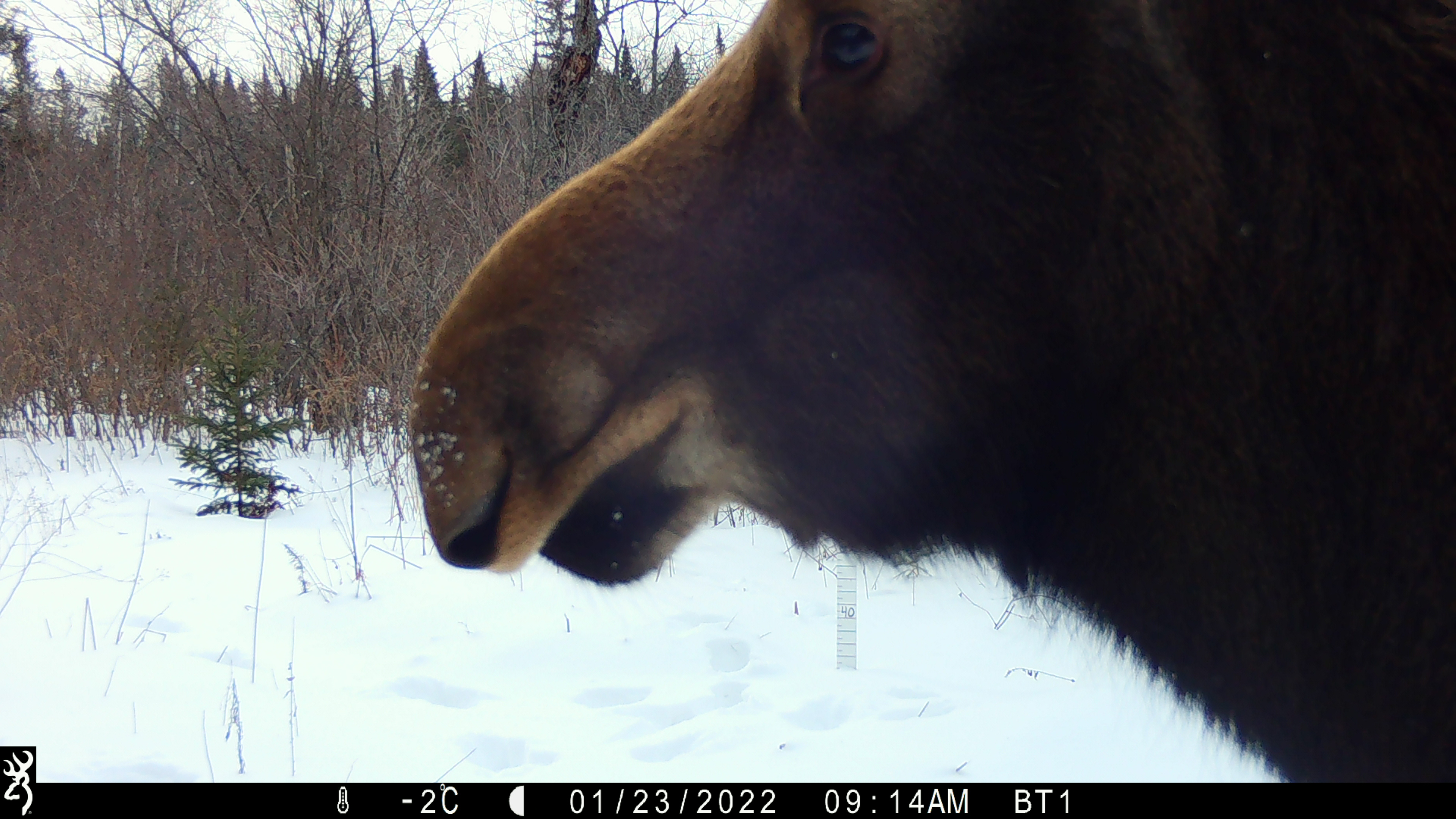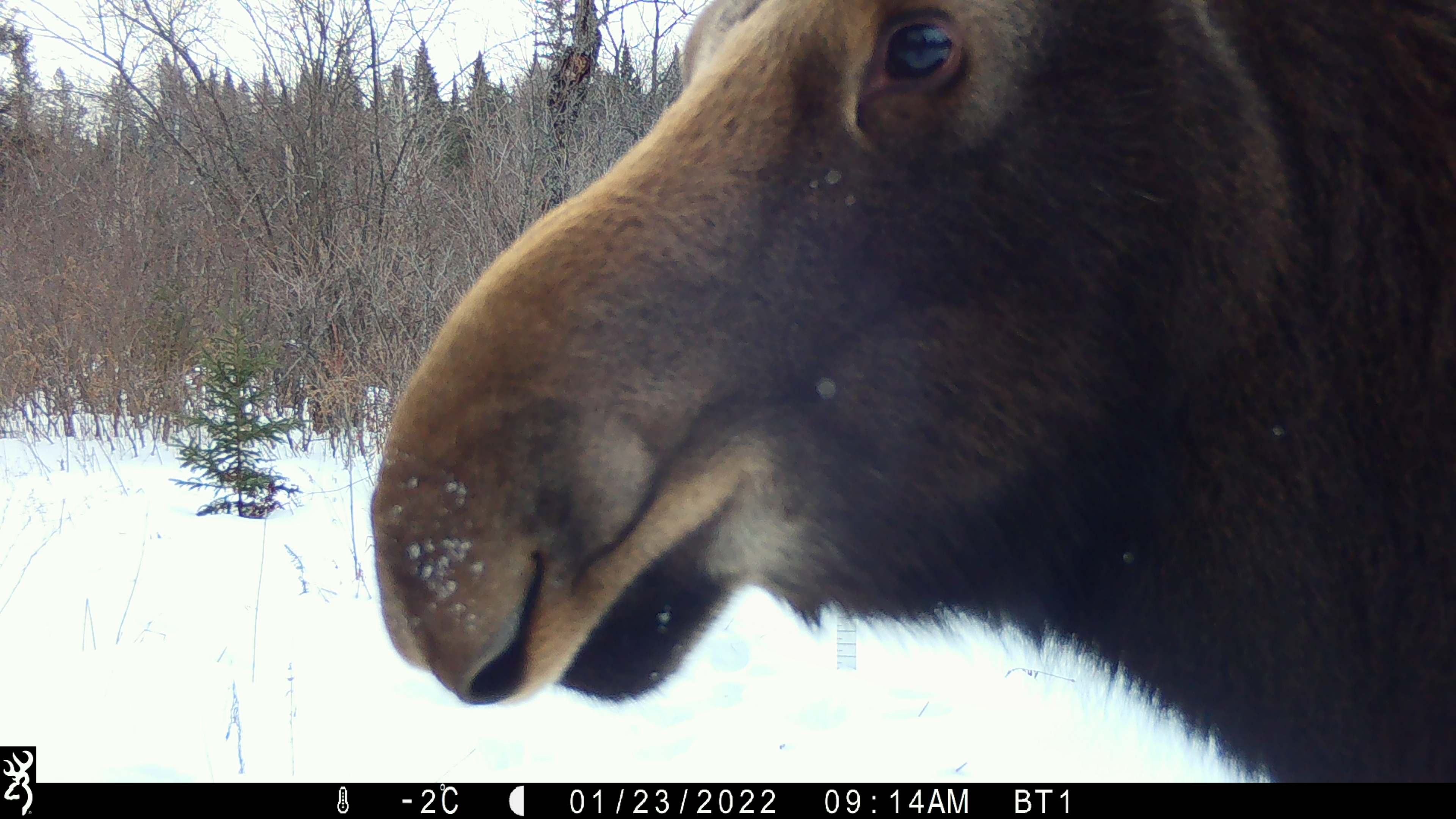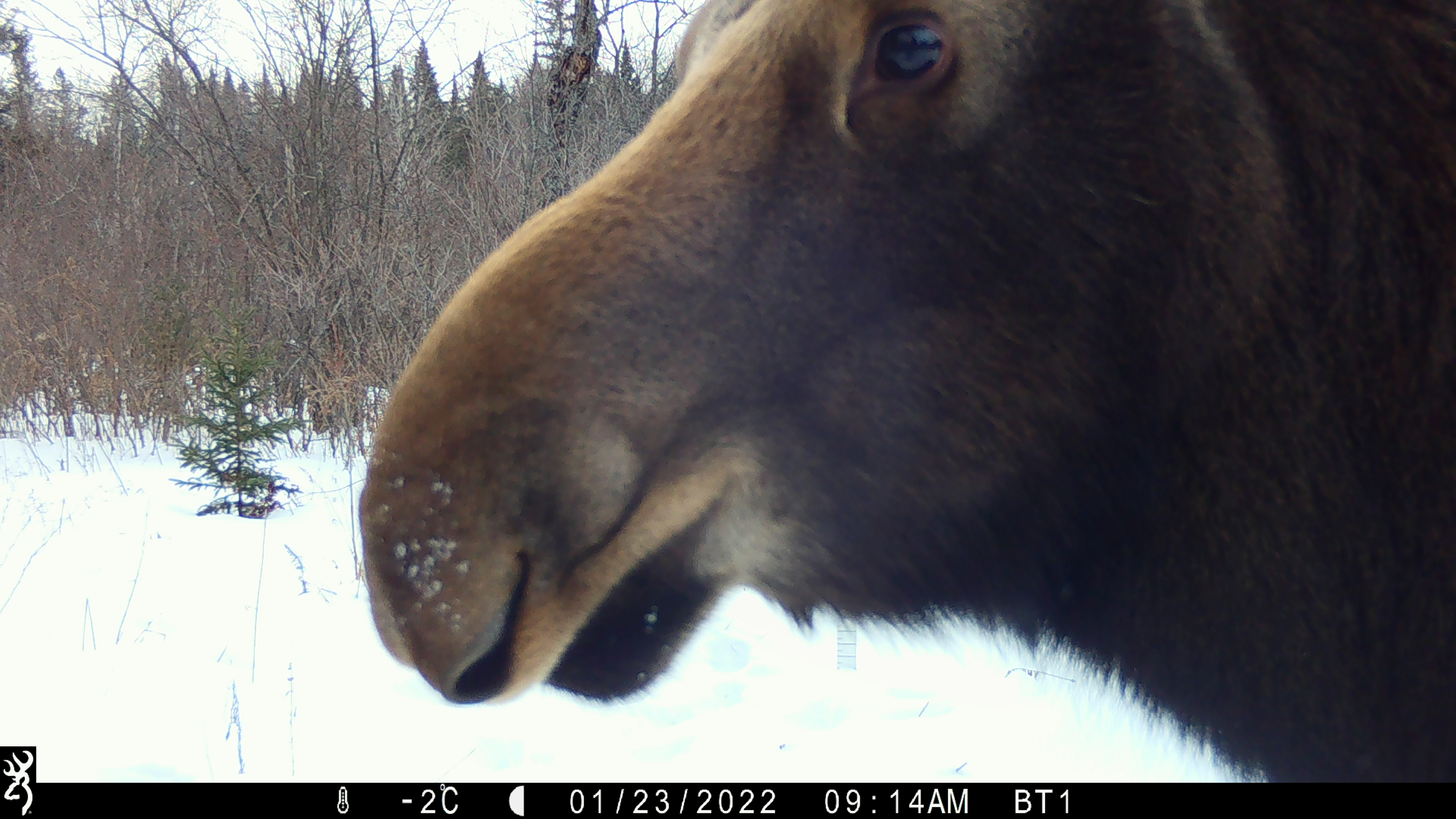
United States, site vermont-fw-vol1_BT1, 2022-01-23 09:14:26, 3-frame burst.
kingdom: Animalia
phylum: Chordata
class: Mammalia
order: Artiodactyla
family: Cervidae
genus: Alces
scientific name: Alces alces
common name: moose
Moose (Alces alces).